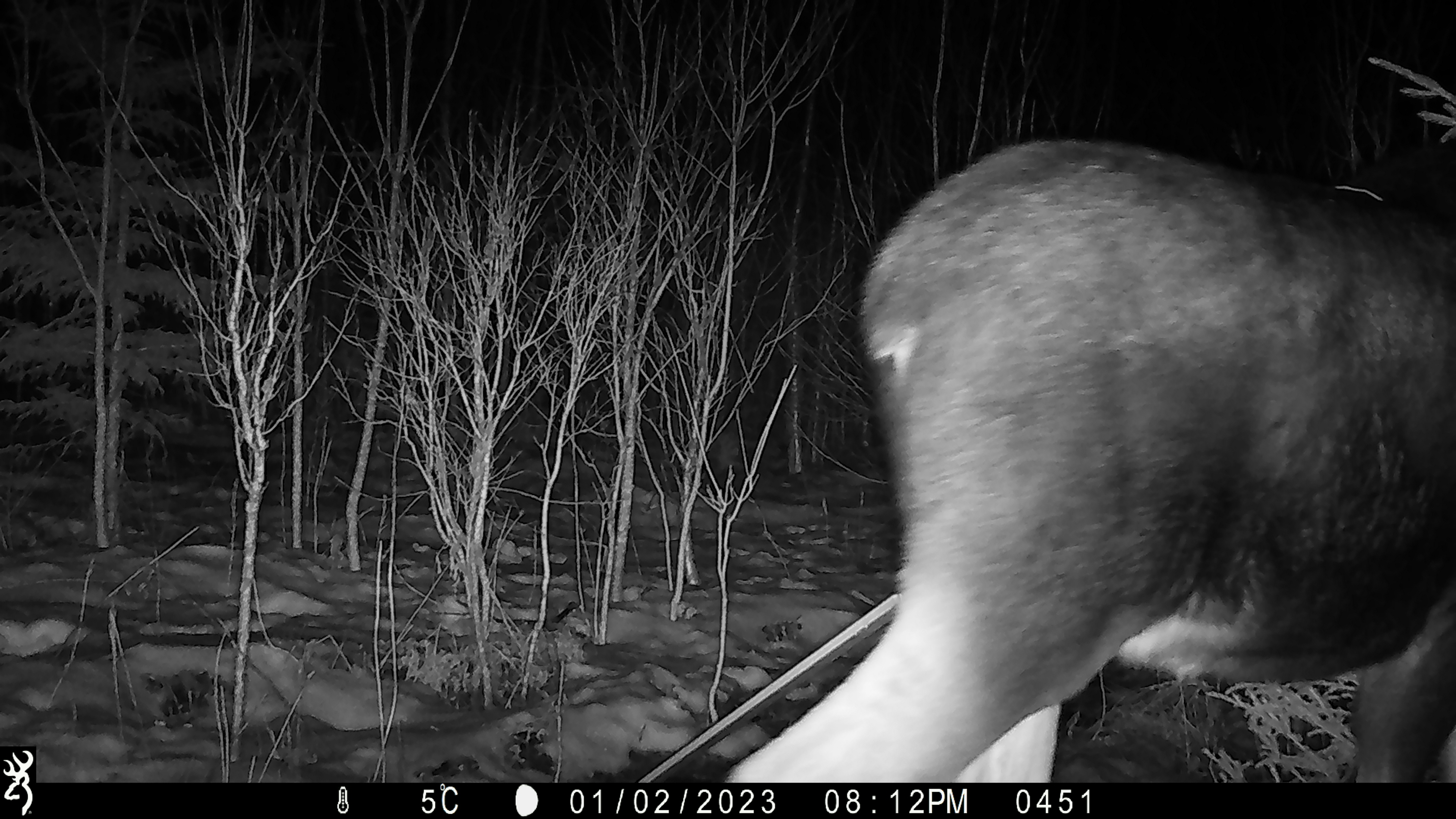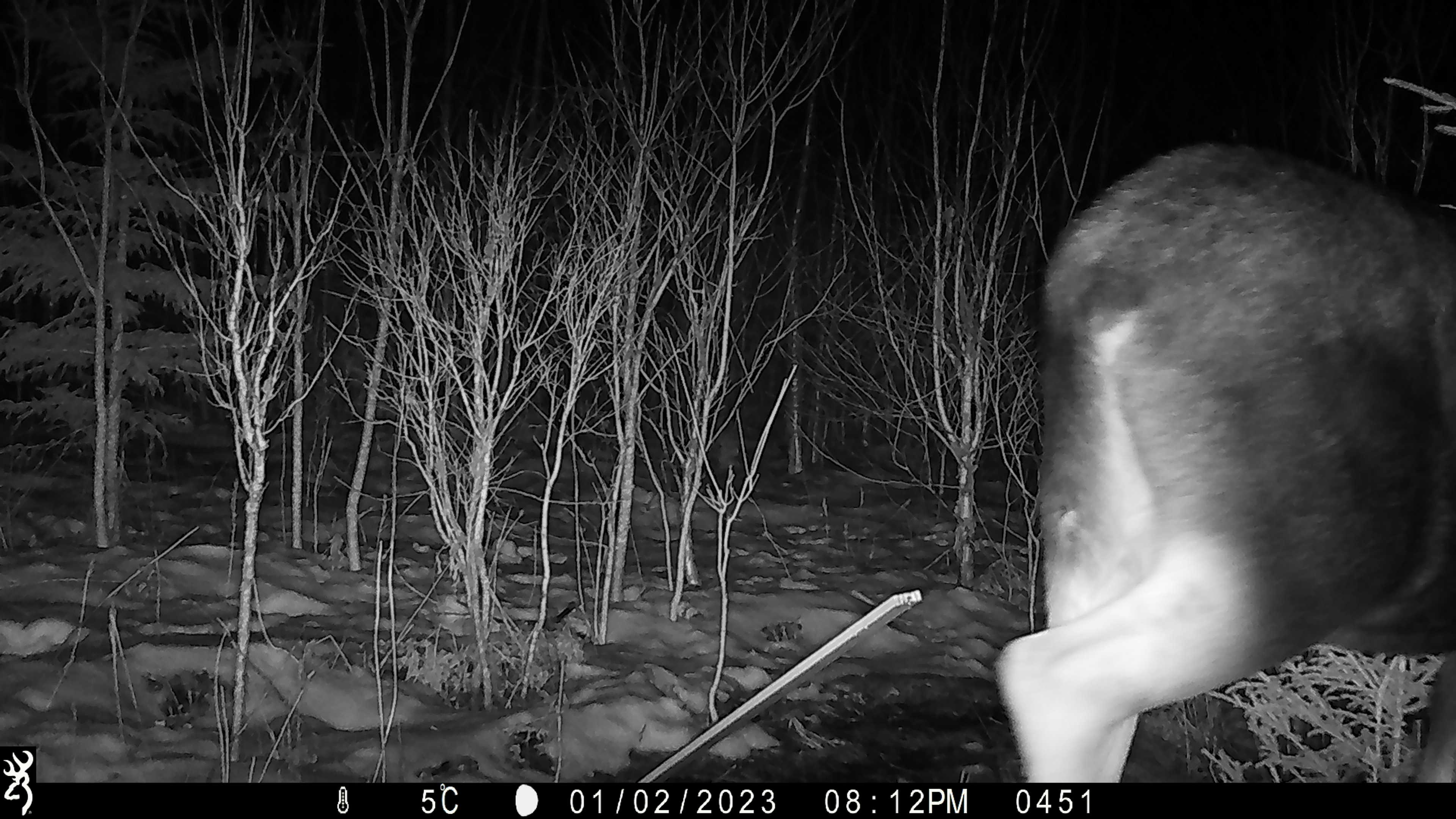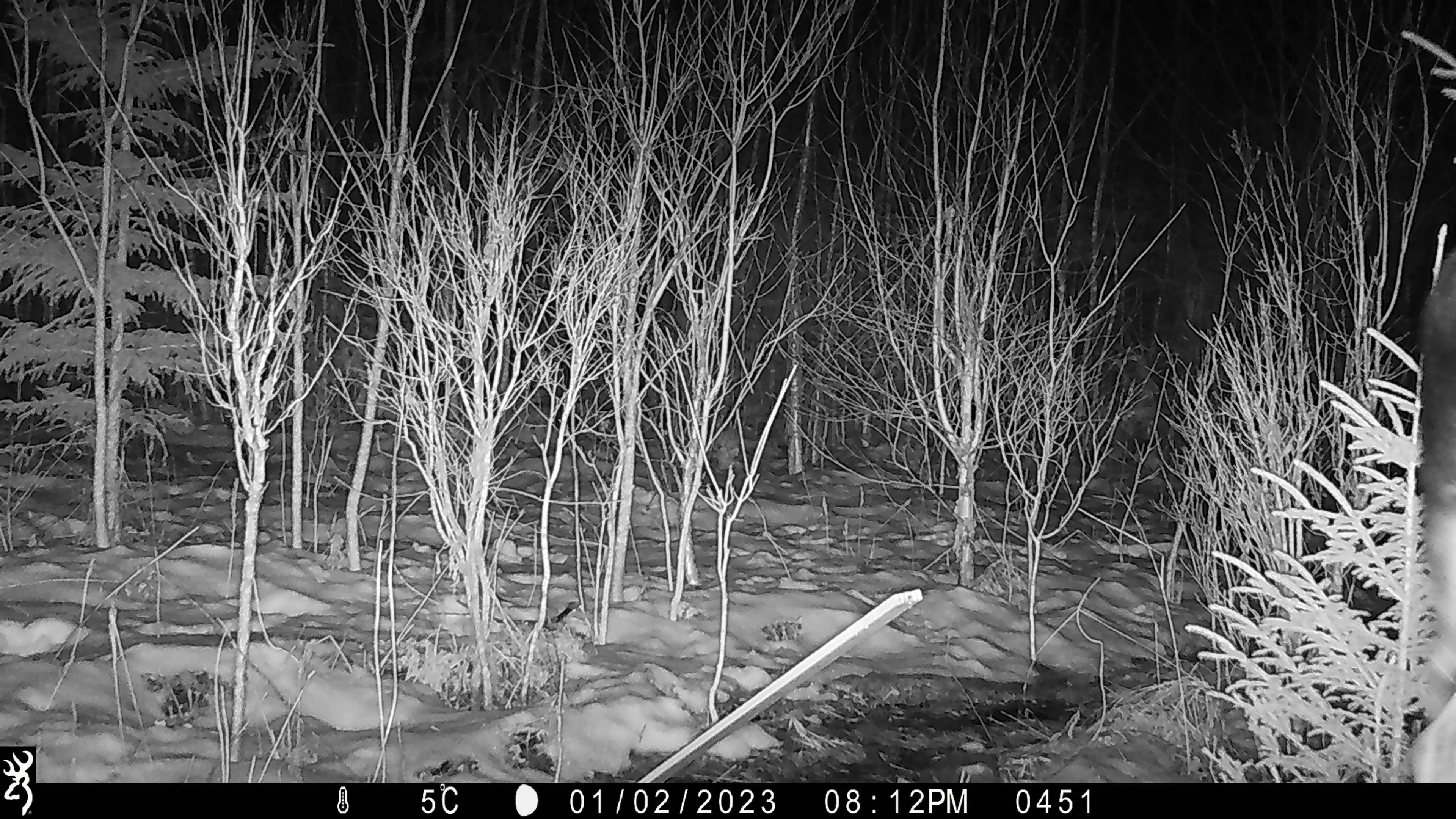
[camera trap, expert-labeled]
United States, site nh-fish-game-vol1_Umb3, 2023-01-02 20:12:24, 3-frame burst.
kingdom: Animalia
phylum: Chordata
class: Mammalia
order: Artiodactyla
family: Cervidae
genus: Alces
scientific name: Alces alces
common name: moose